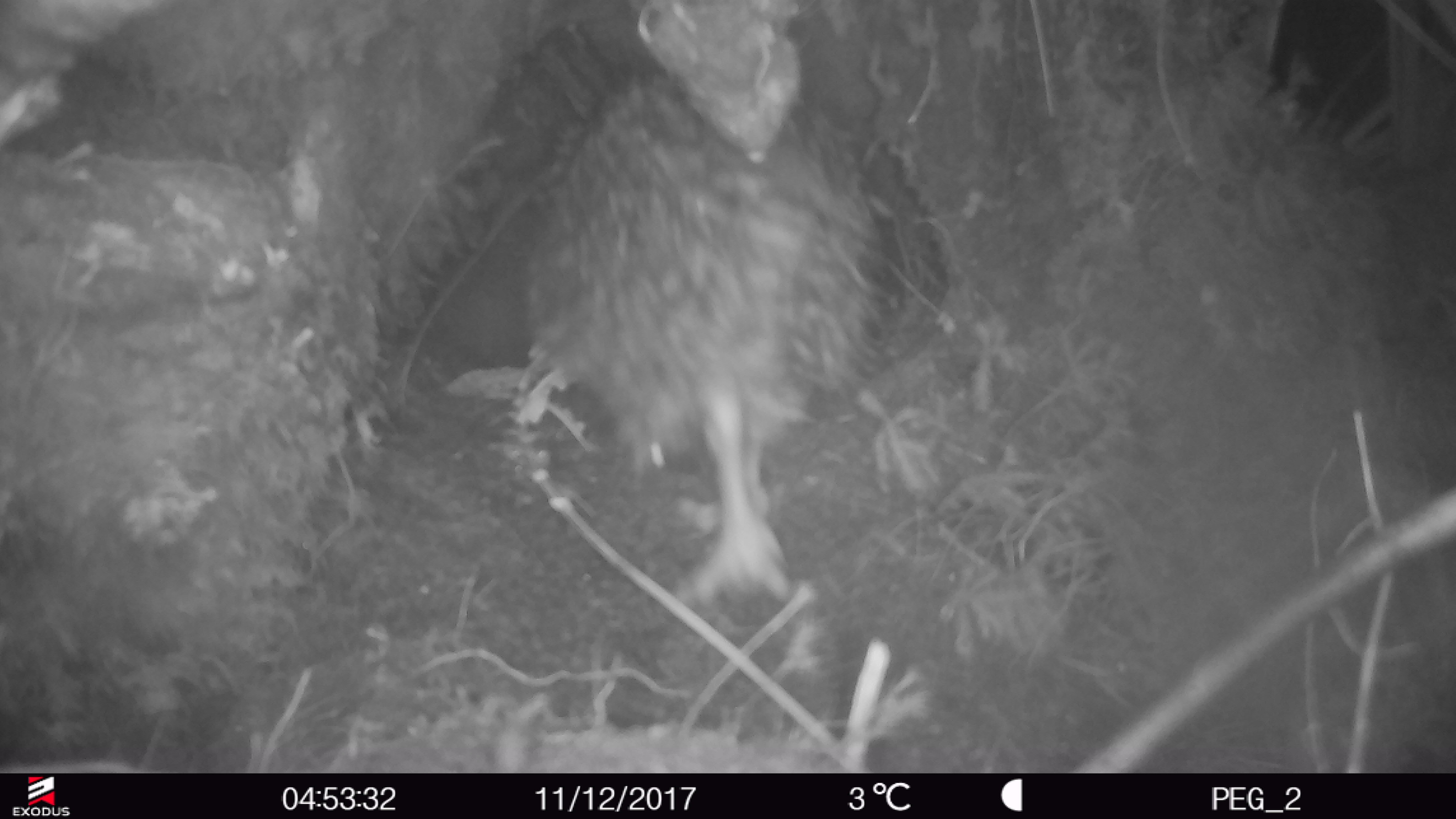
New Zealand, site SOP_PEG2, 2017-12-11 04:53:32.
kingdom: Animalia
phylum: Chordata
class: Aves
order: Apterygiformes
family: Apterygidae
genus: Apteryx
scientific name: Apteryx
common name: kiwi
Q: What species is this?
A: Kiwi (Apteryx).